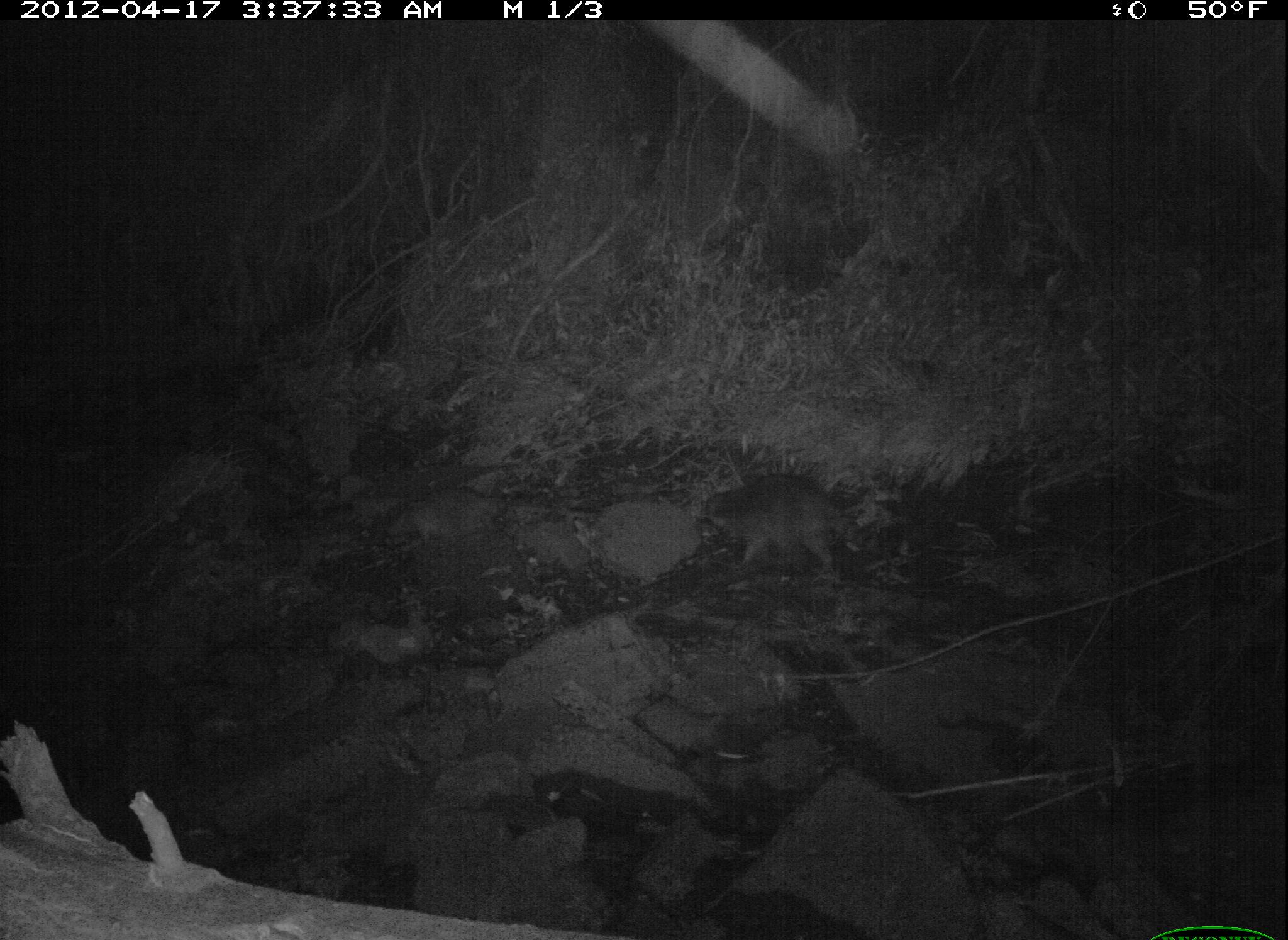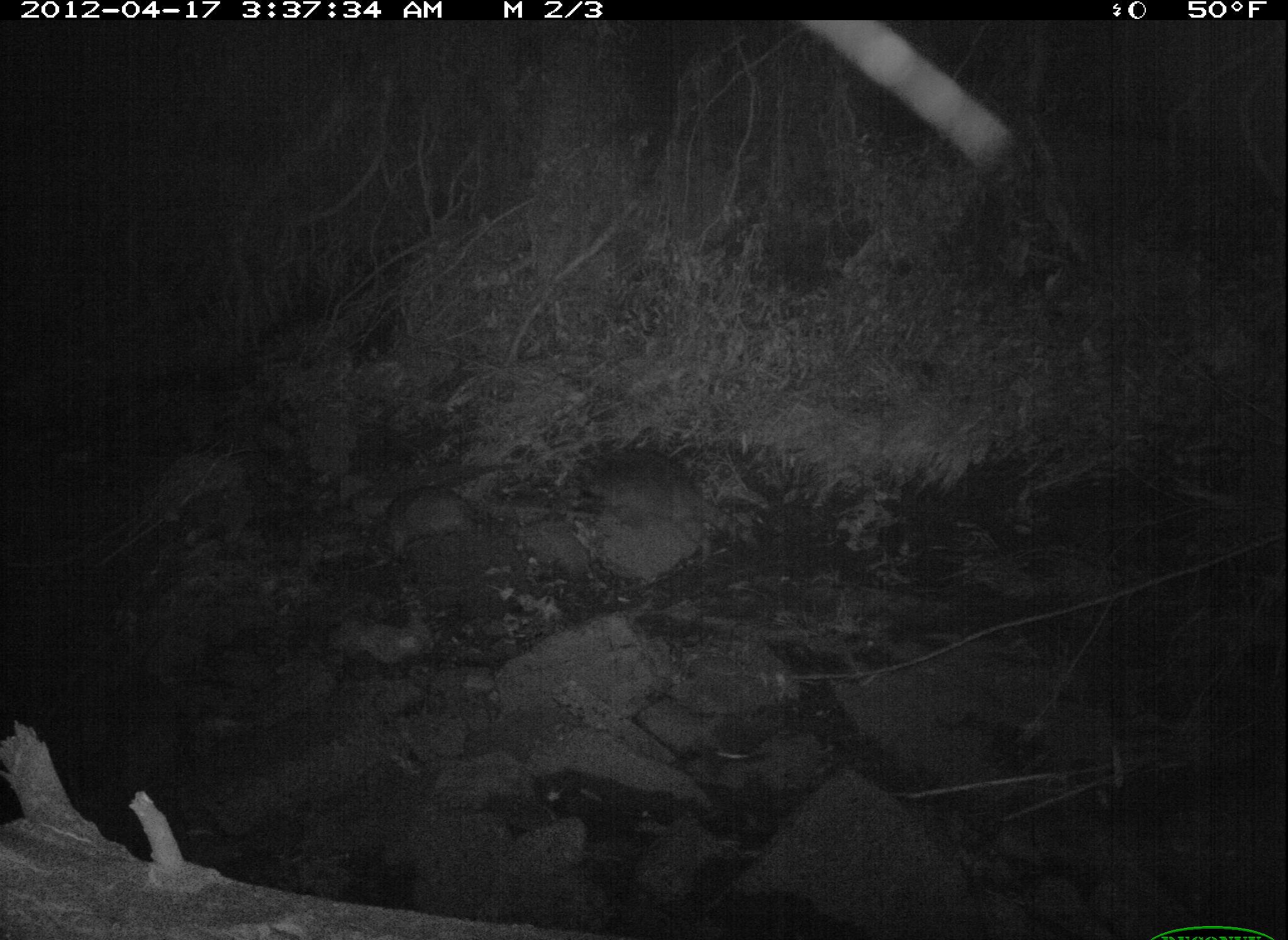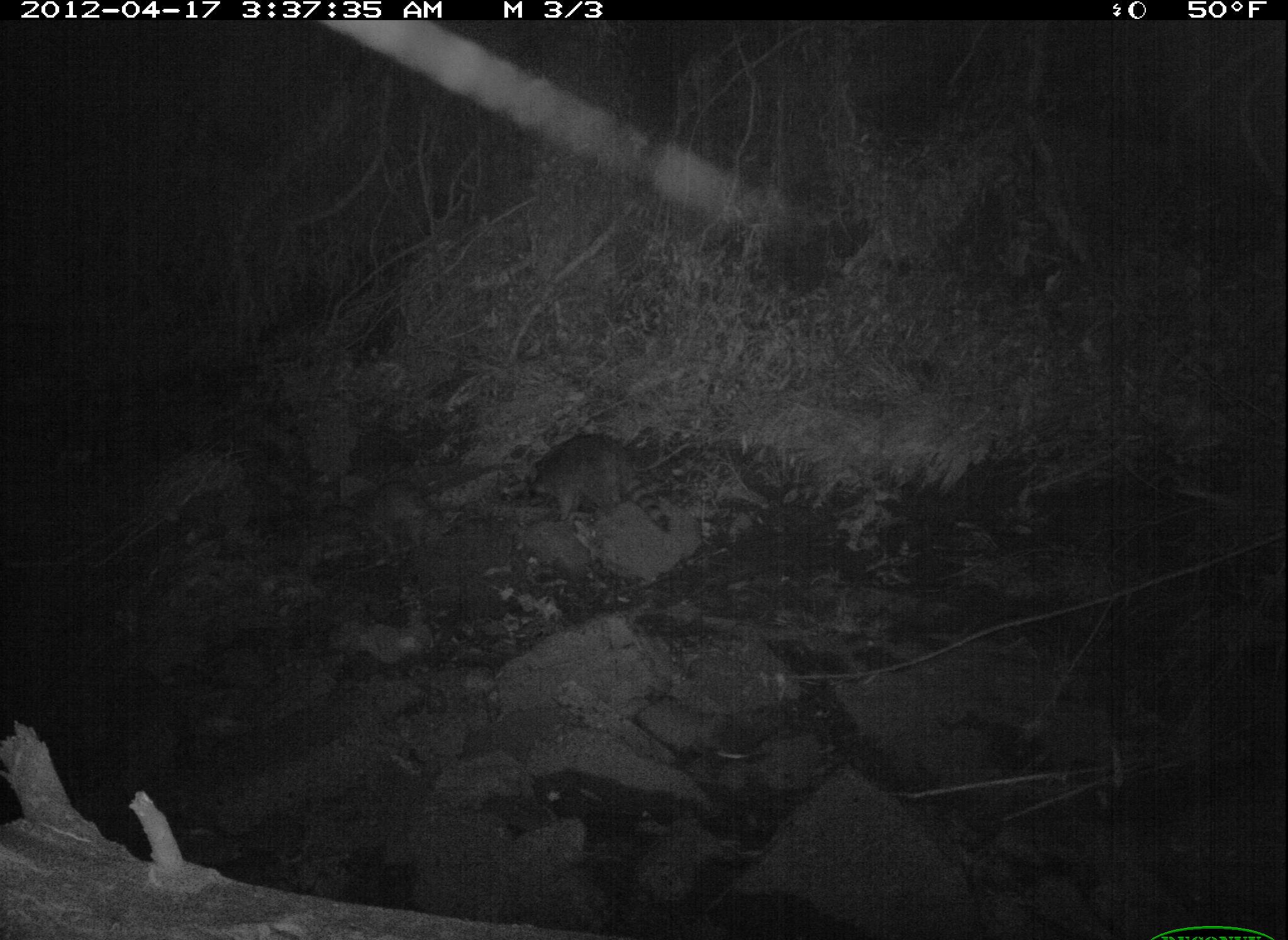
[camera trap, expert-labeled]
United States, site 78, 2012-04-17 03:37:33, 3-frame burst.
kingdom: Animalia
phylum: Chordata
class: Mammalia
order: Carnivora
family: Procyonidae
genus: Procyon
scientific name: Procyon lotor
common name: raccoon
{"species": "raccoon (Procyon lotor)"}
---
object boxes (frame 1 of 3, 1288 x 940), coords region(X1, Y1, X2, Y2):
raccoon: region(684, 459, 914, 582)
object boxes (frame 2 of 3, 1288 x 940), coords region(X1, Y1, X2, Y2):
raccoon: region(562, 427, 736, 578)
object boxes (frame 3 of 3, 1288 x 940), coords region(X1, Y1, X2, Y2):
raccoon: region(505, 423, 684, 550)